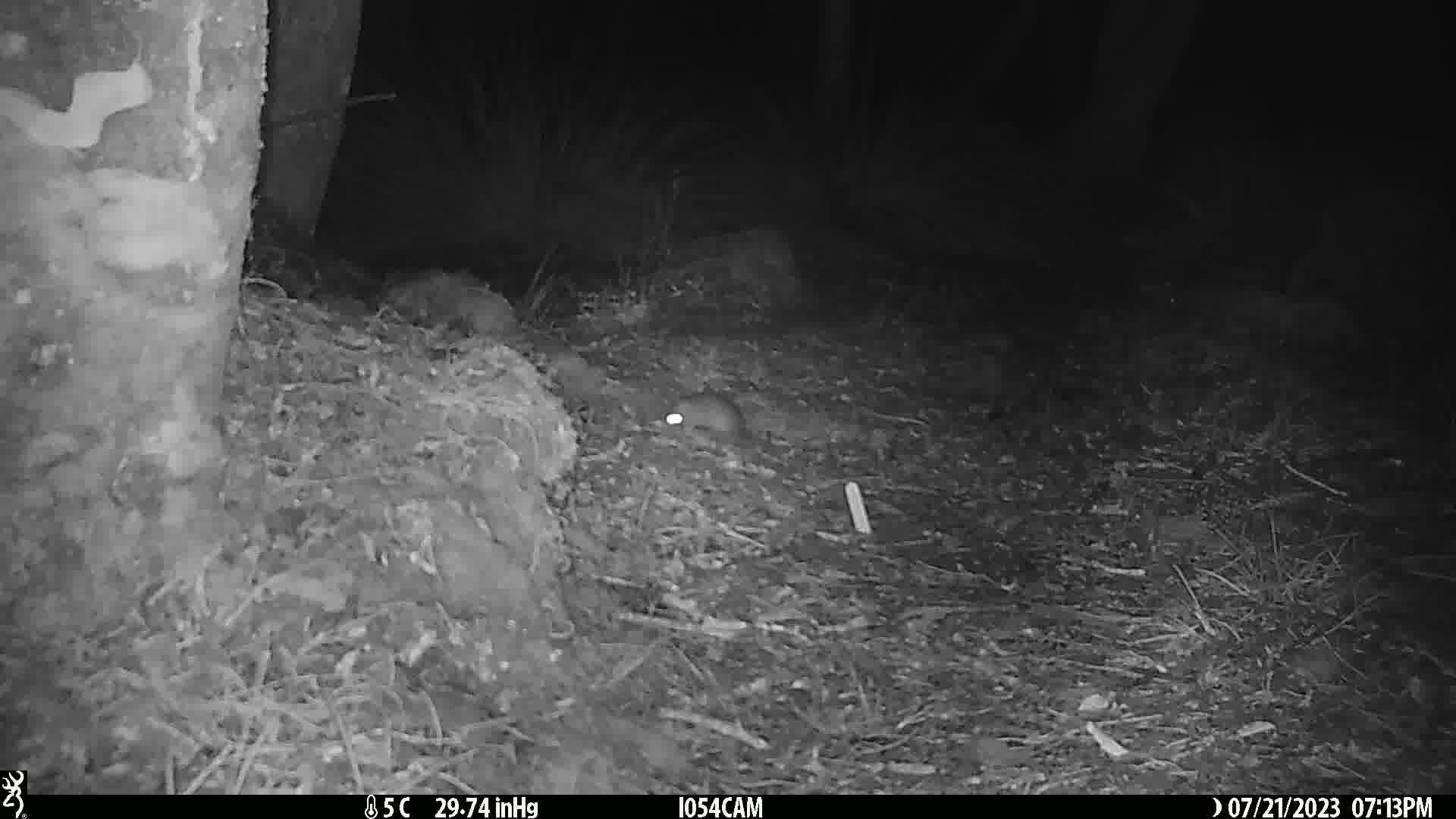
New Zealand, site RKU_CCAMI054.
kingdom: Animalia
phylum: Chordata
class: Mammalia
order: Rodentia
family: Muridae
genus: Rattus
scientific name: Rattus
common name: rat